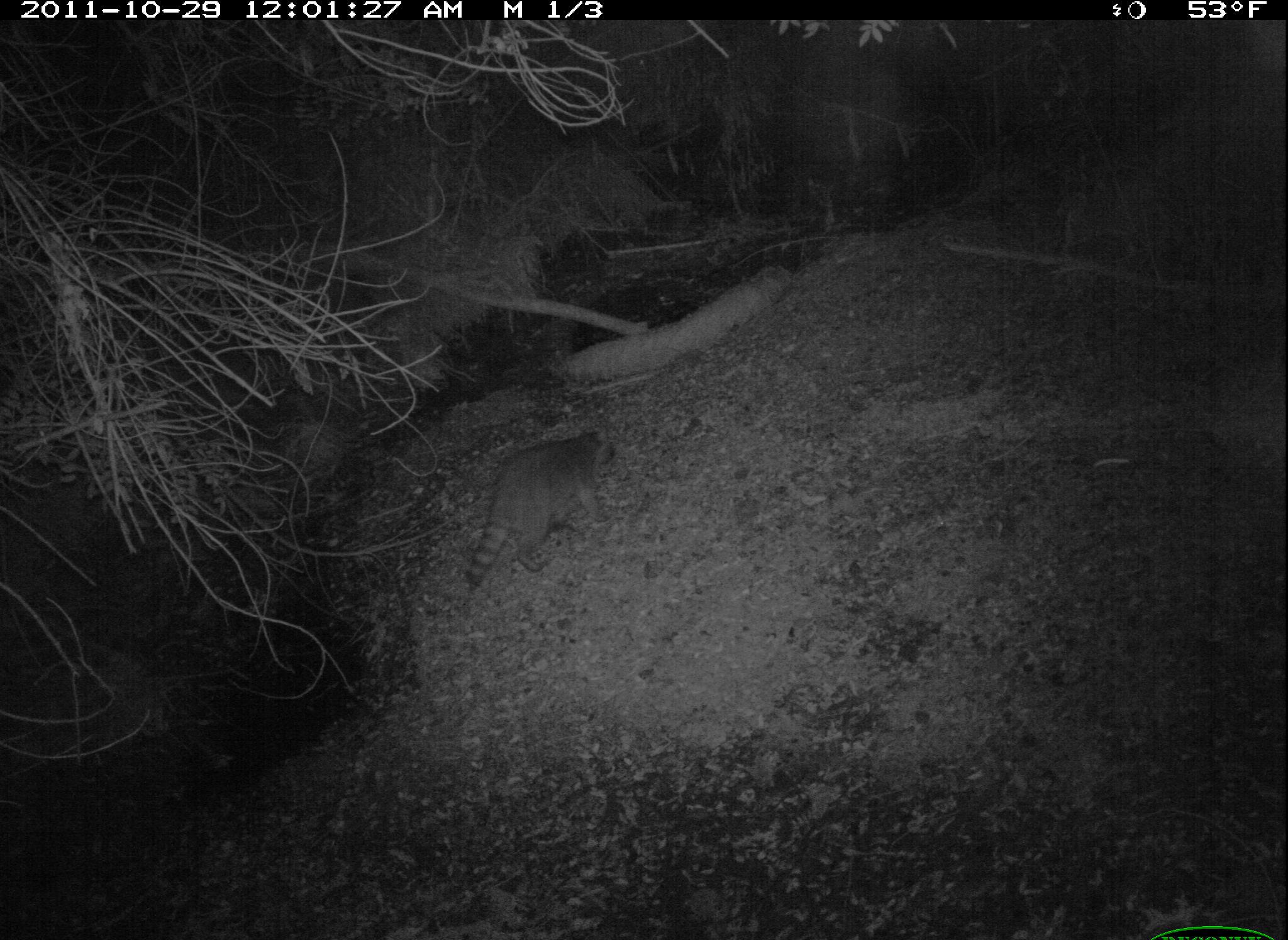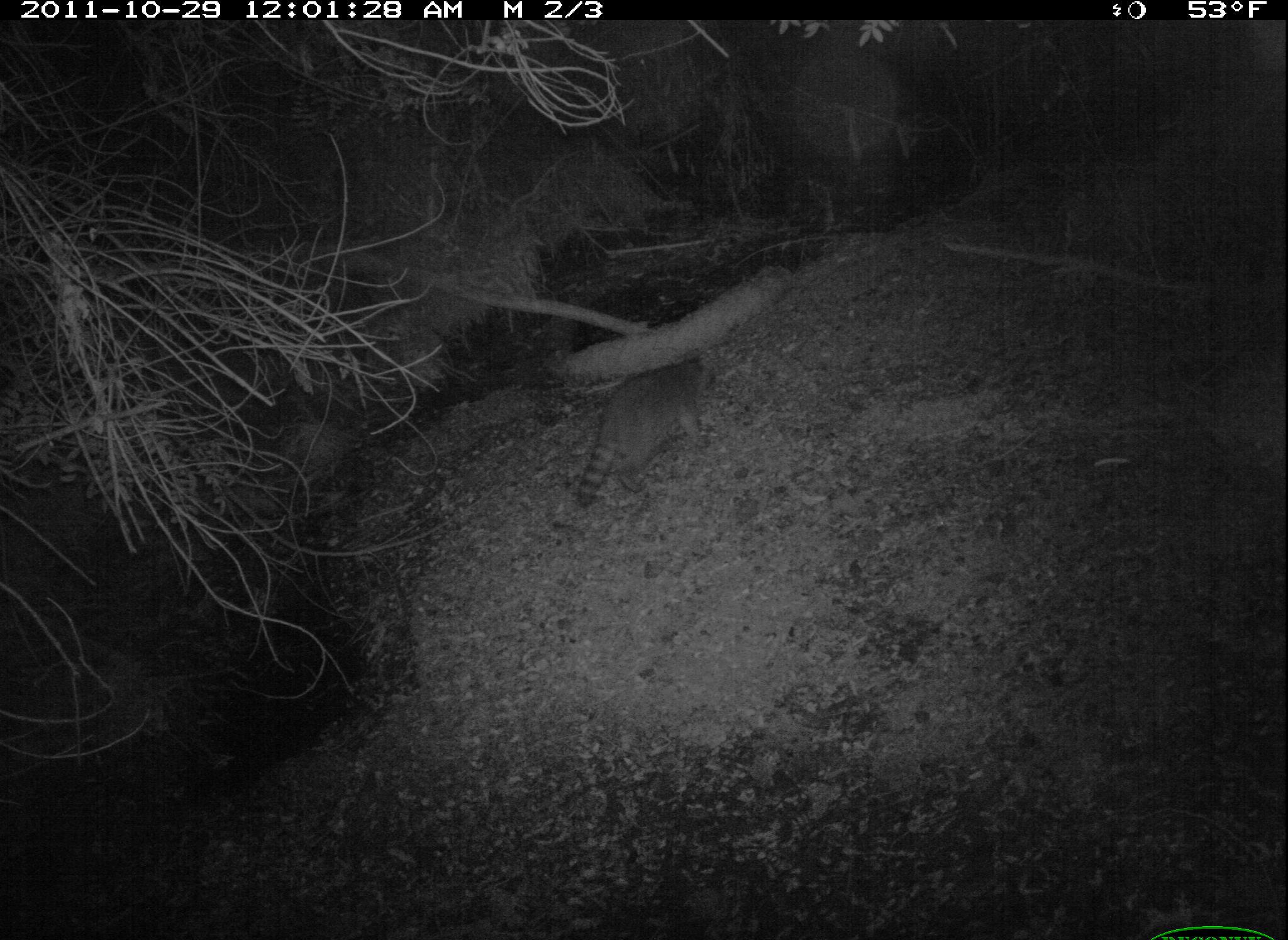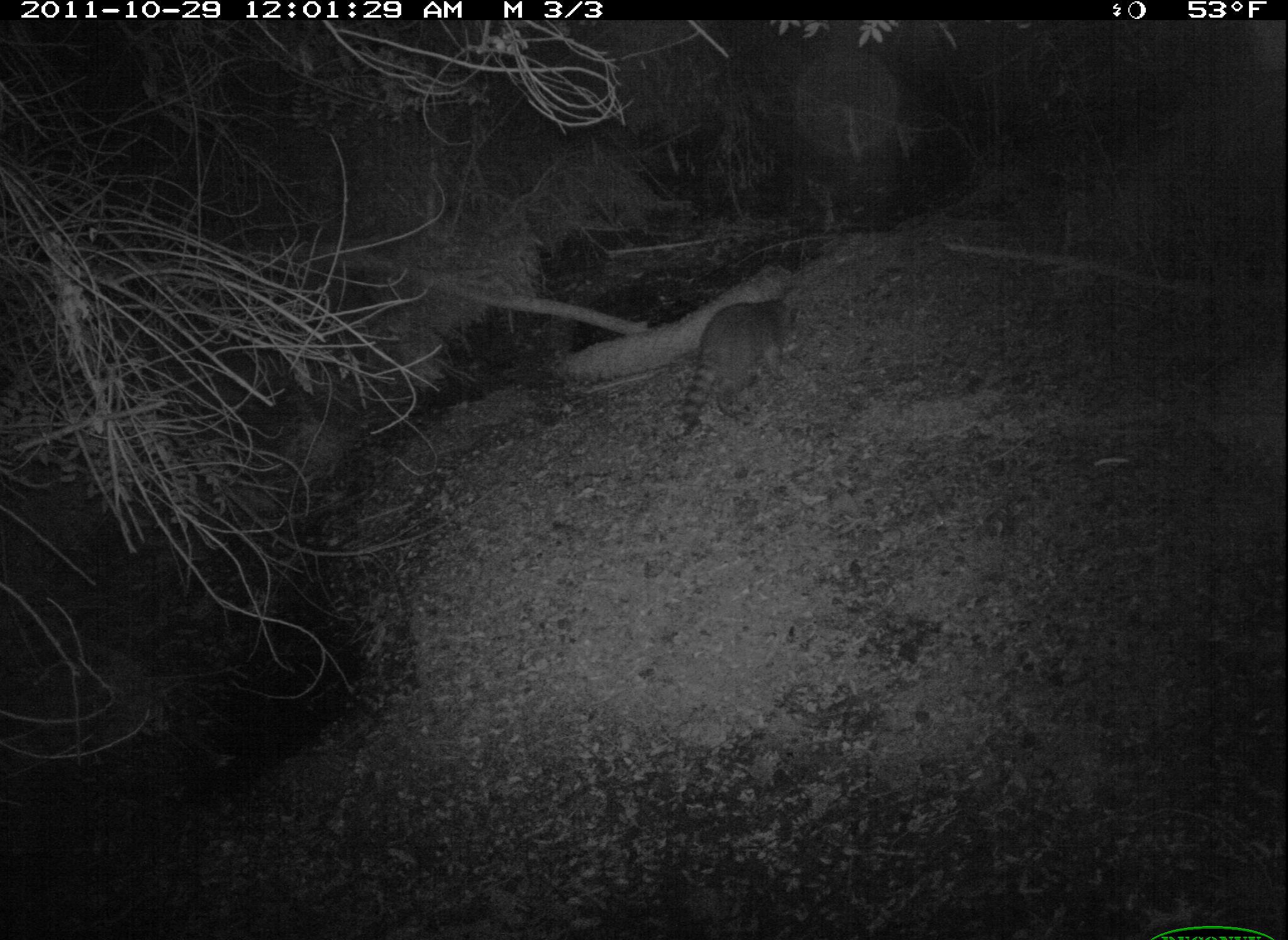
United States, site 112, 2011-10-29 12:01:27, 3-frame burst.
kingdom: Animalia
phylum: Chordata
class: Mammalia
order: Carnivora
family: Procyonidae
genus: Procyon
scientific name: Procyon lotor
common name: raccoon